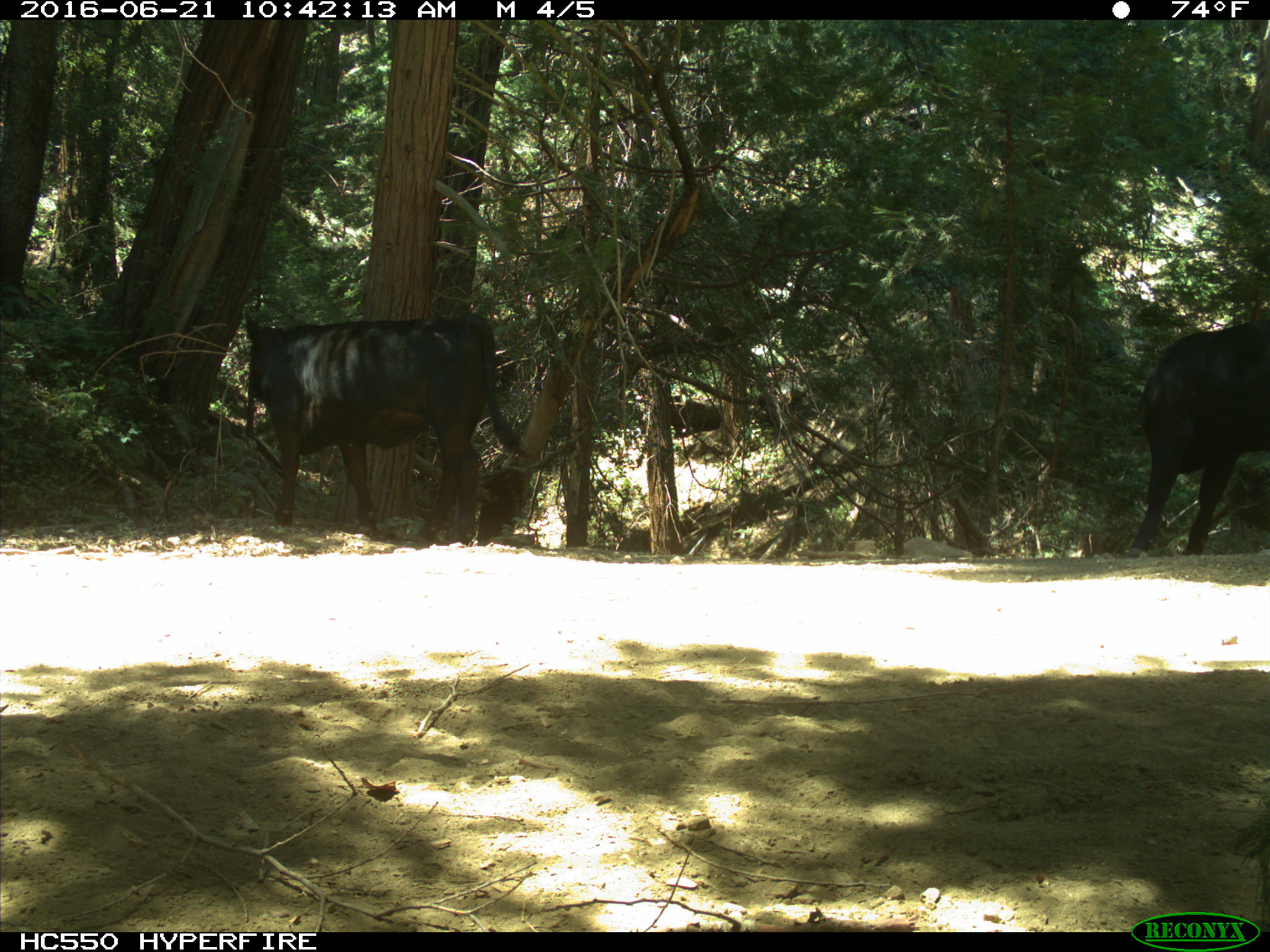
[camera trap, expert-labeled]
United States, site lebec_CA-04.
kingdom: Animalia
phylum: Chordata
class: Mammalia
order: Artiodactyla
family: Bovidae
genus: Bos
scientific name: Bos taurus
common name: domestic cow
Bos taurus (domestic cow).